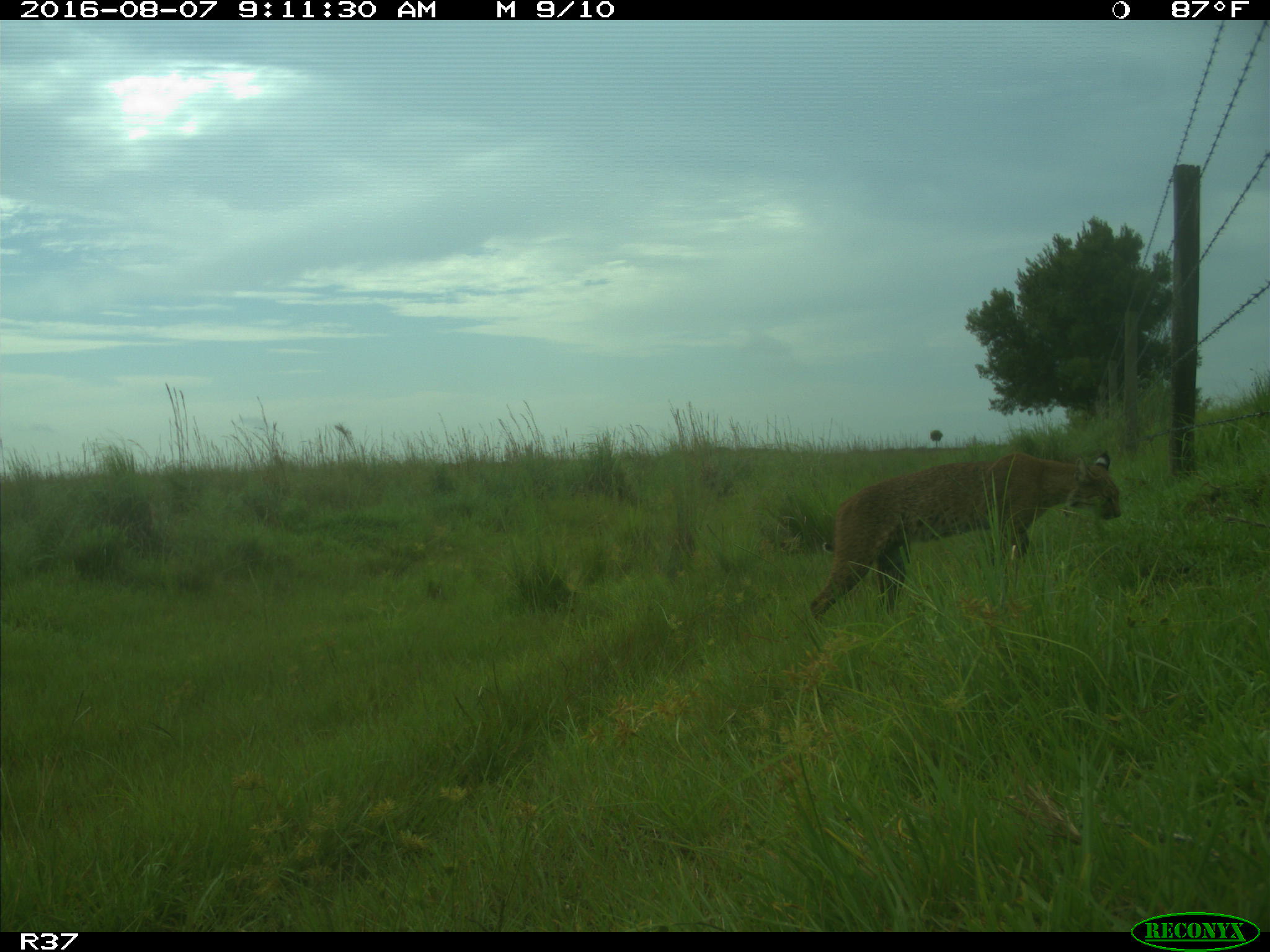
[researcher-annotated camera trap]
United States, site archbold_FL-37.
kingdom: Animalia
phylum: Chordata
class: Mammalia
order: Carnivora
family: Felidae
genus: Lynx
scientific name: Lynx rufus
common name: bobcat